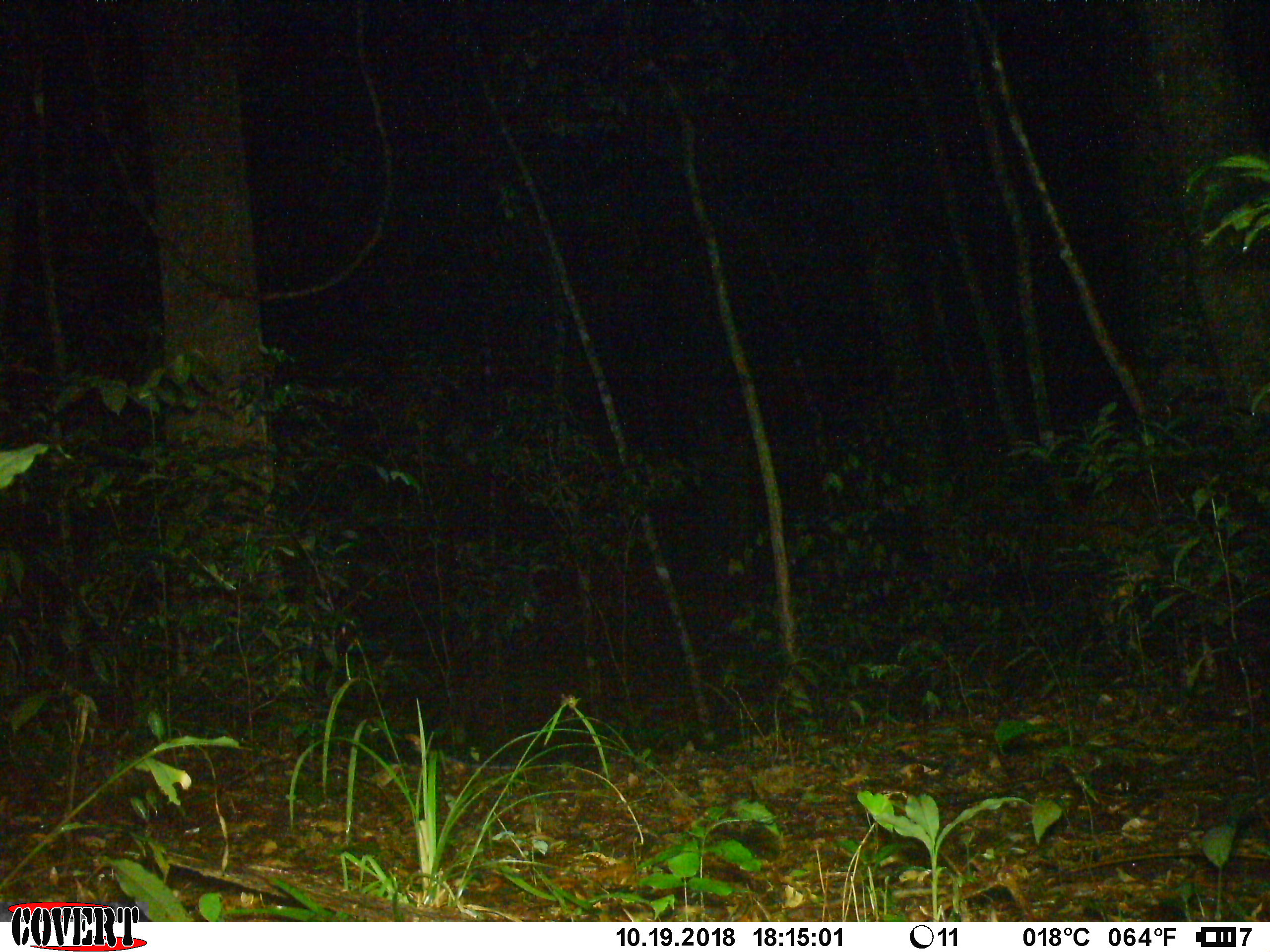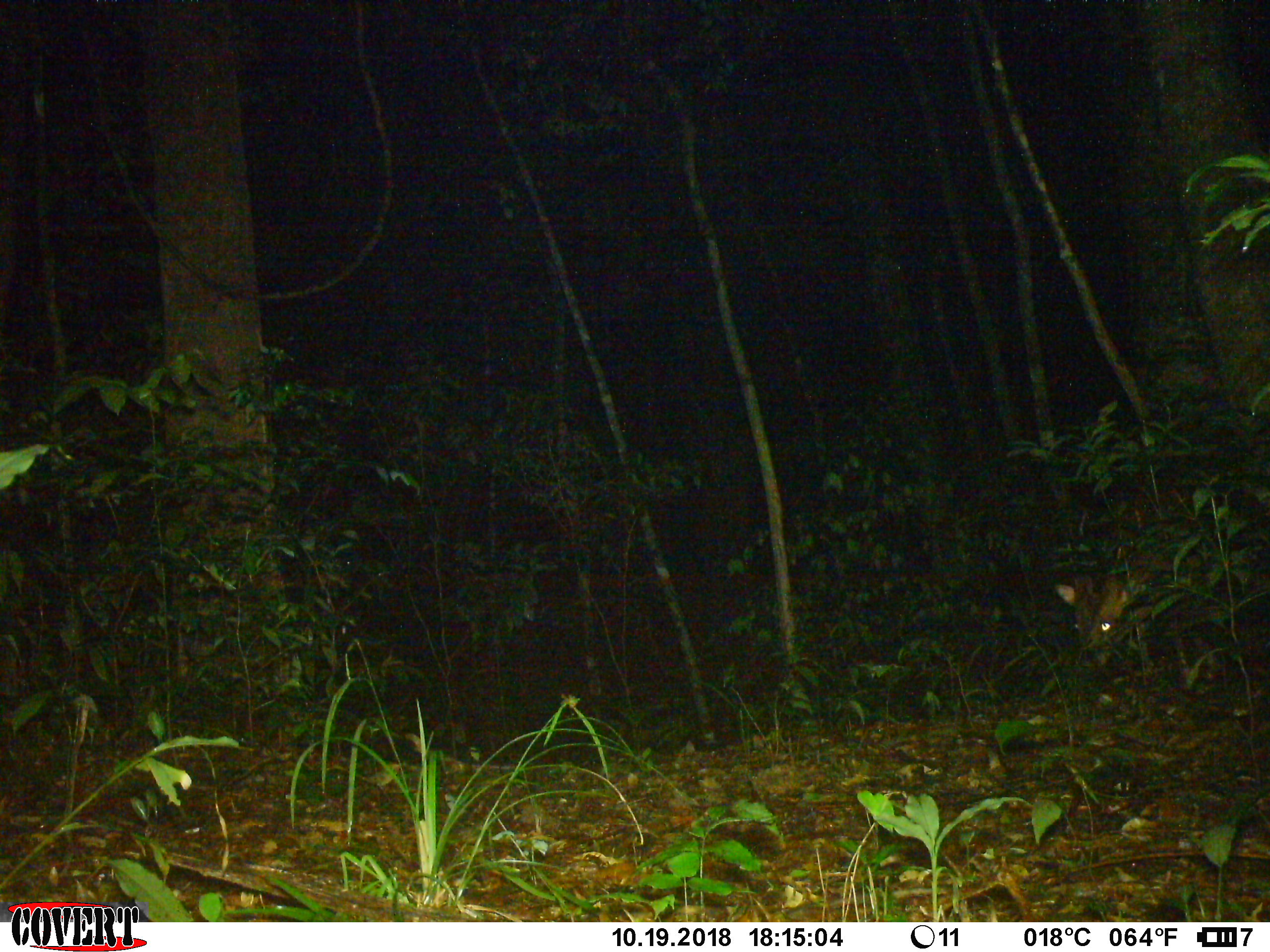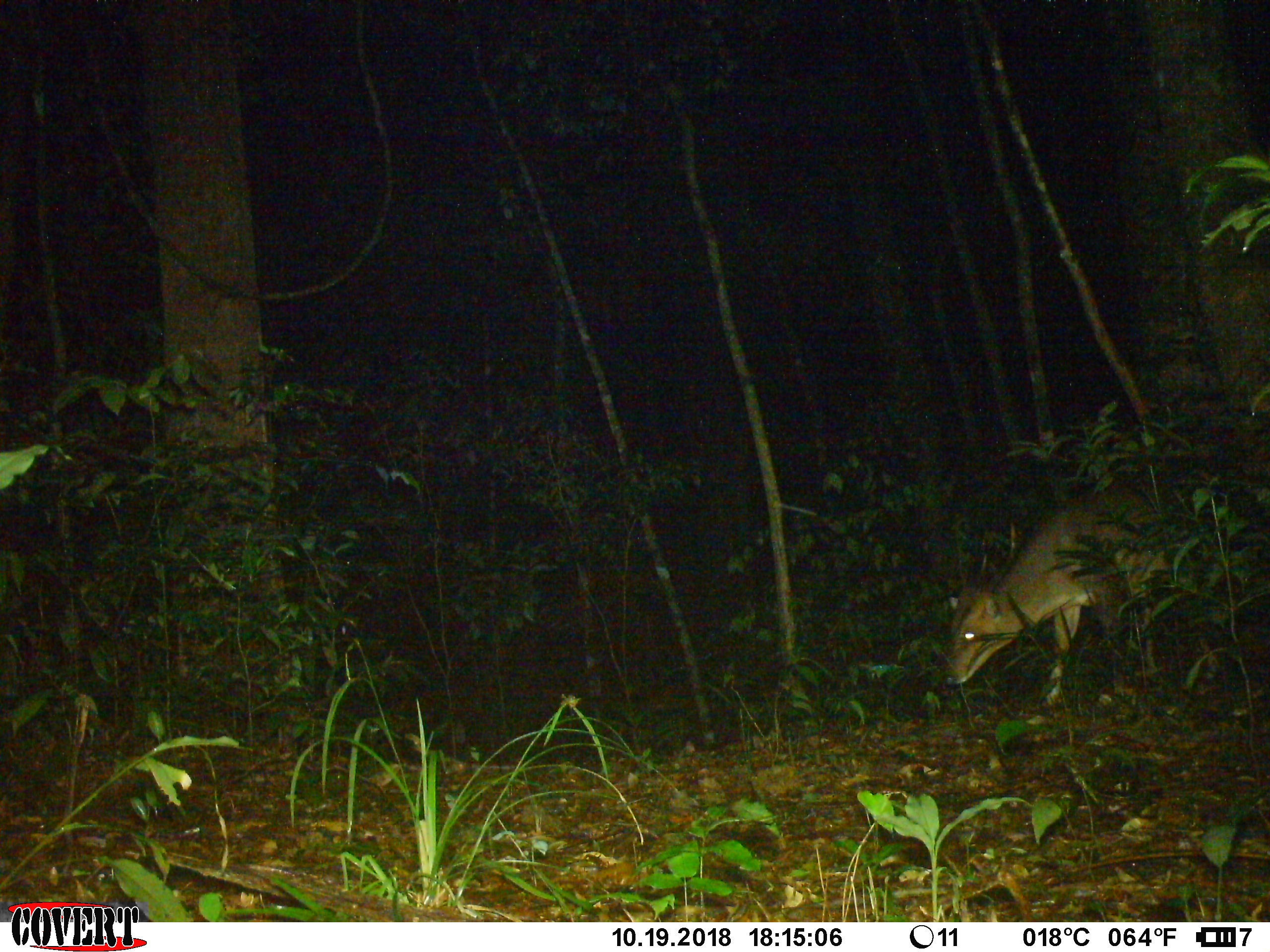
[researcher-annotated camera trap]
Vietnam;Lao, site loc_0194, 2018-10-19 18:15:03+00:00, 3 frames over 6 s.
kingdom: Animalia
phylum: Chordata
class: Mammalia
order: Artiodactyla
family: Cervidae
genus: Muntiacus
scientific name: Muntiacus vuquangensis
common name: large-antlered muntjac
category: large antlered muntjac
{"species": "large antlered muntjac (large-antlered muntjac) (Muntiacus vuquangensis)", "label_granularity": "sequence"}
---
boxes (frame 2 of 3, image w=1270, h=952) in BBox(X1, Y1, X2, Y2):
large antlered muntjac: BBox(1052, 492, 1225, 668)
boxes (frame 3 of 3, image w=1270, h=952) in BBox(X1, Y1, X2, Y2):
large antlered muntjac: BBox(938, 461, 1230, 711)